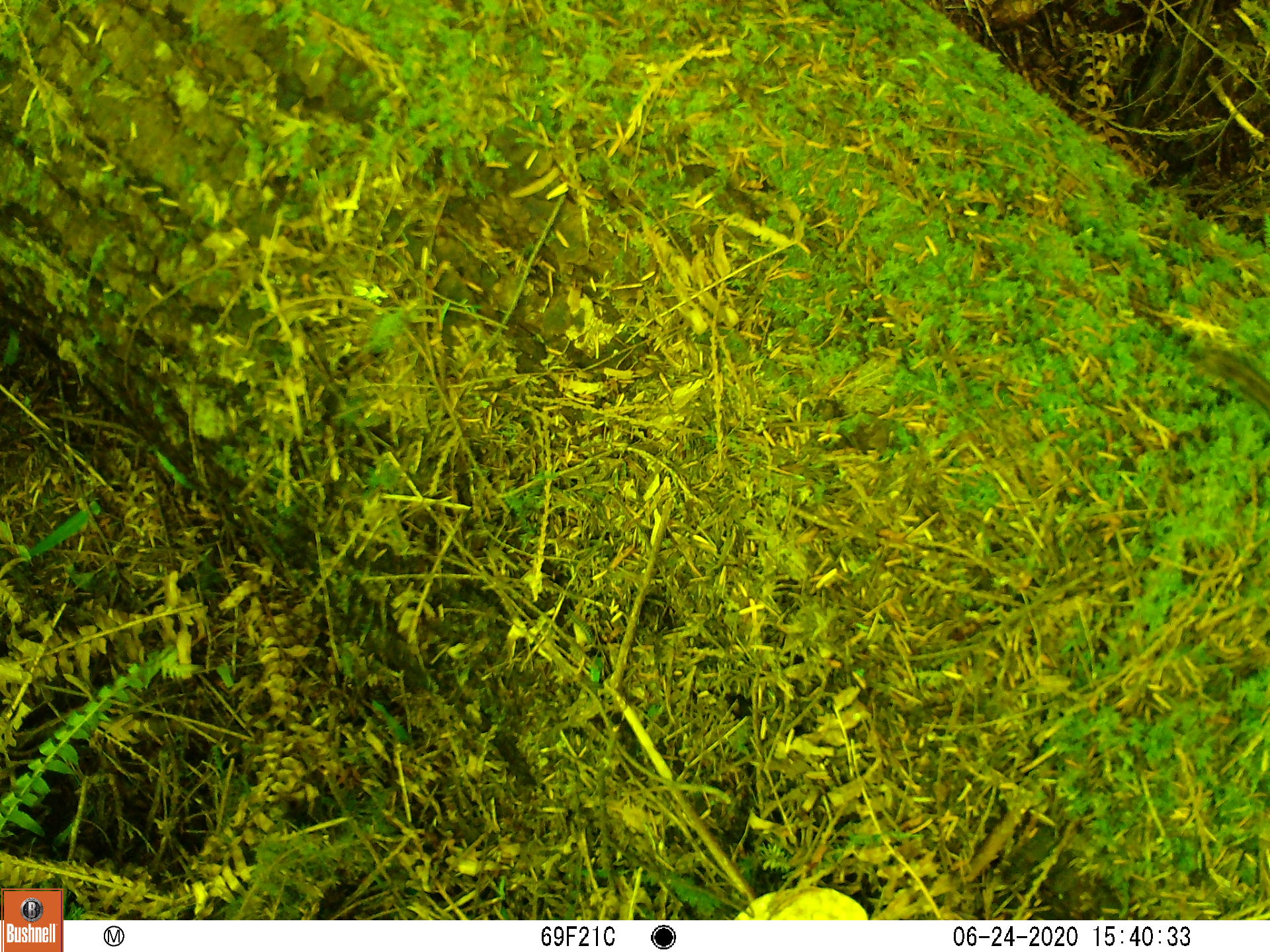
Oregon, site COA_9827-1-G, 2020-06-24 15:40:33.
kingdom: Animalia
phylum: Chordata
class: Mammalia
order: Rodentia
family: Sciuridae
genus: Neotamias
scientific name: Neotamias townsendii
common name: townsend's chipmunk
Townsend's chipmunk (Neotamias townsendii).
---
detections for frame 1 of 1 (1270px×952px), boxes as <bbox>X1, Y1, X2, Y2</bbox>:
townsend's chipmunk: <bbox>1196, 336, 1259, 406</bbox>